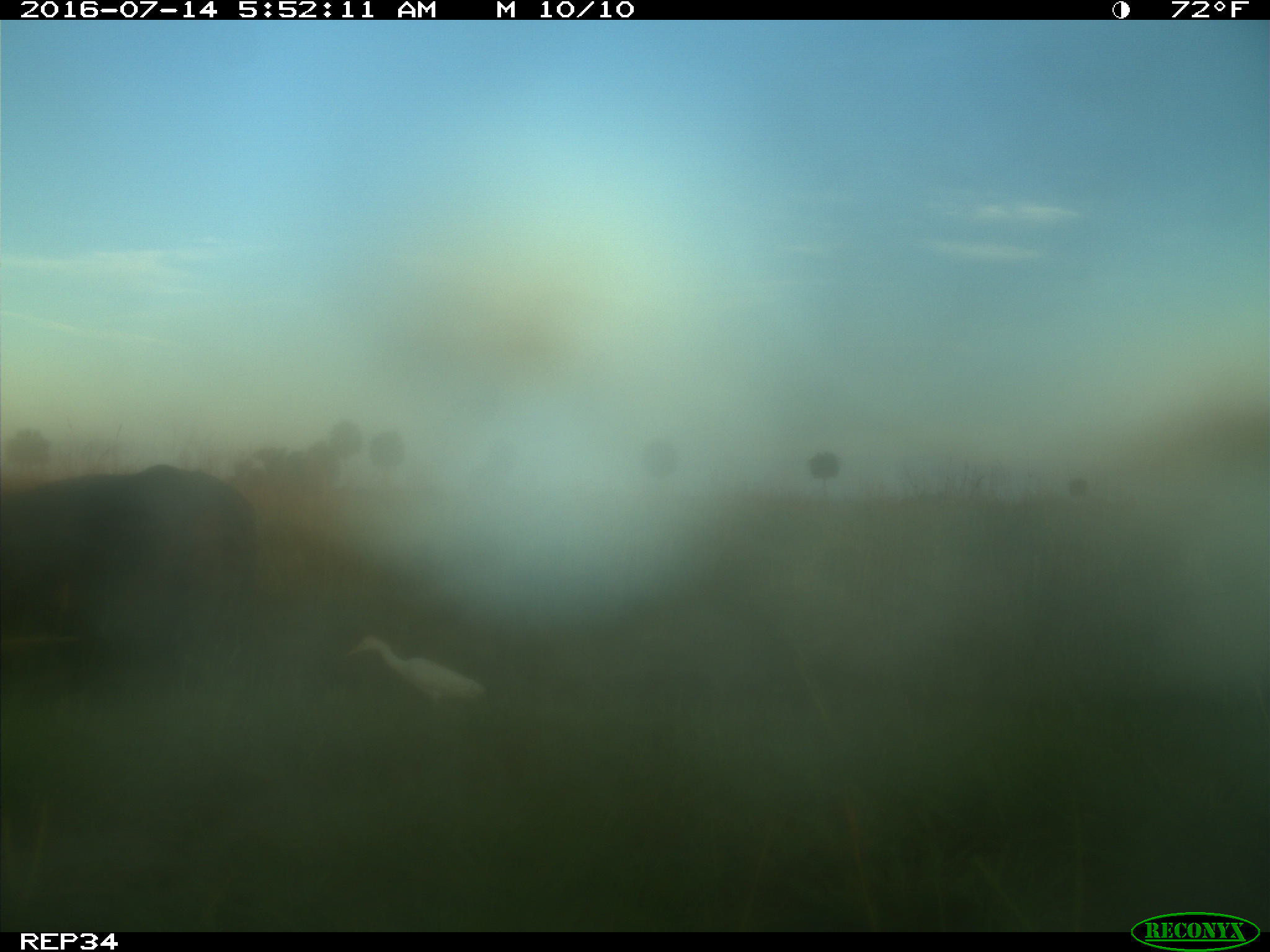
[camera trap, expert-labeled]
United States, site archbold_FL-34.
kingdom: Animalia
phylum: Chordata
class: Mammalia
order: Artiodactyla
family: Bovidae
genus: Bos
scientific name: Bos taurus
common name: domestic cow